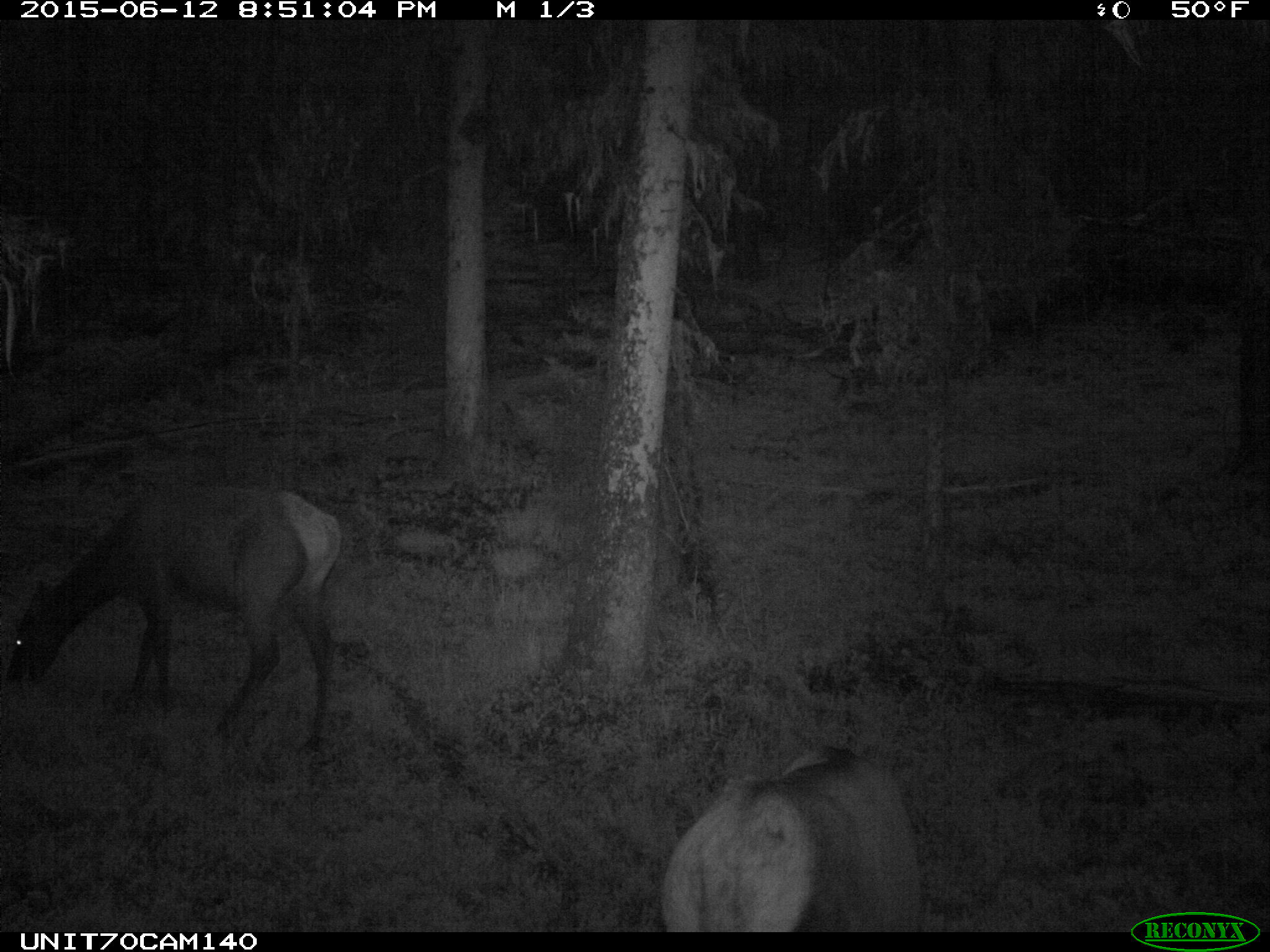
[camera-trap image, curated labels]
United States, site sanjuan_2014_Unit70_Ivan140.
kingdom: Animalia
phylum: Chordata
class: Mammalia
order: Artiodactyla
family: Cervidae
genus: Cervus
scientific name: Cervus elaphus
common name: red deer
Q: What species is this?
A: Cervus elaphus (red deer).